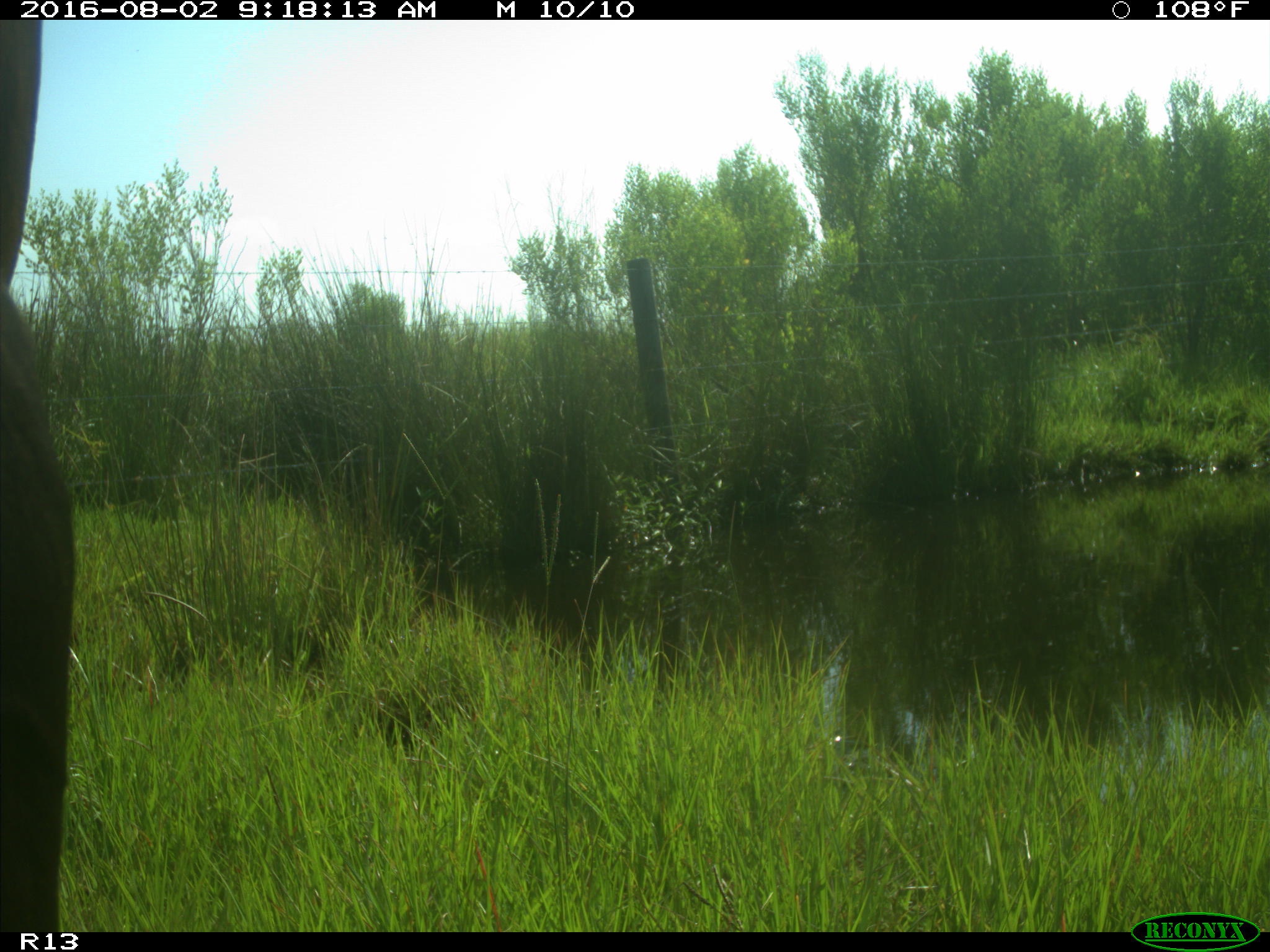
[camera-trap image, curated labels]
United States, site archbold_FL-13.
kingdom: Animalia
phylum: Chordata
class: Mammalia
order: Artiodactyla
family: Bovidae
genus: Bos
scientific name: Bos taurus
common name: domestic cow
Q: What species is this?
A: Bos taurus (domestic cow).